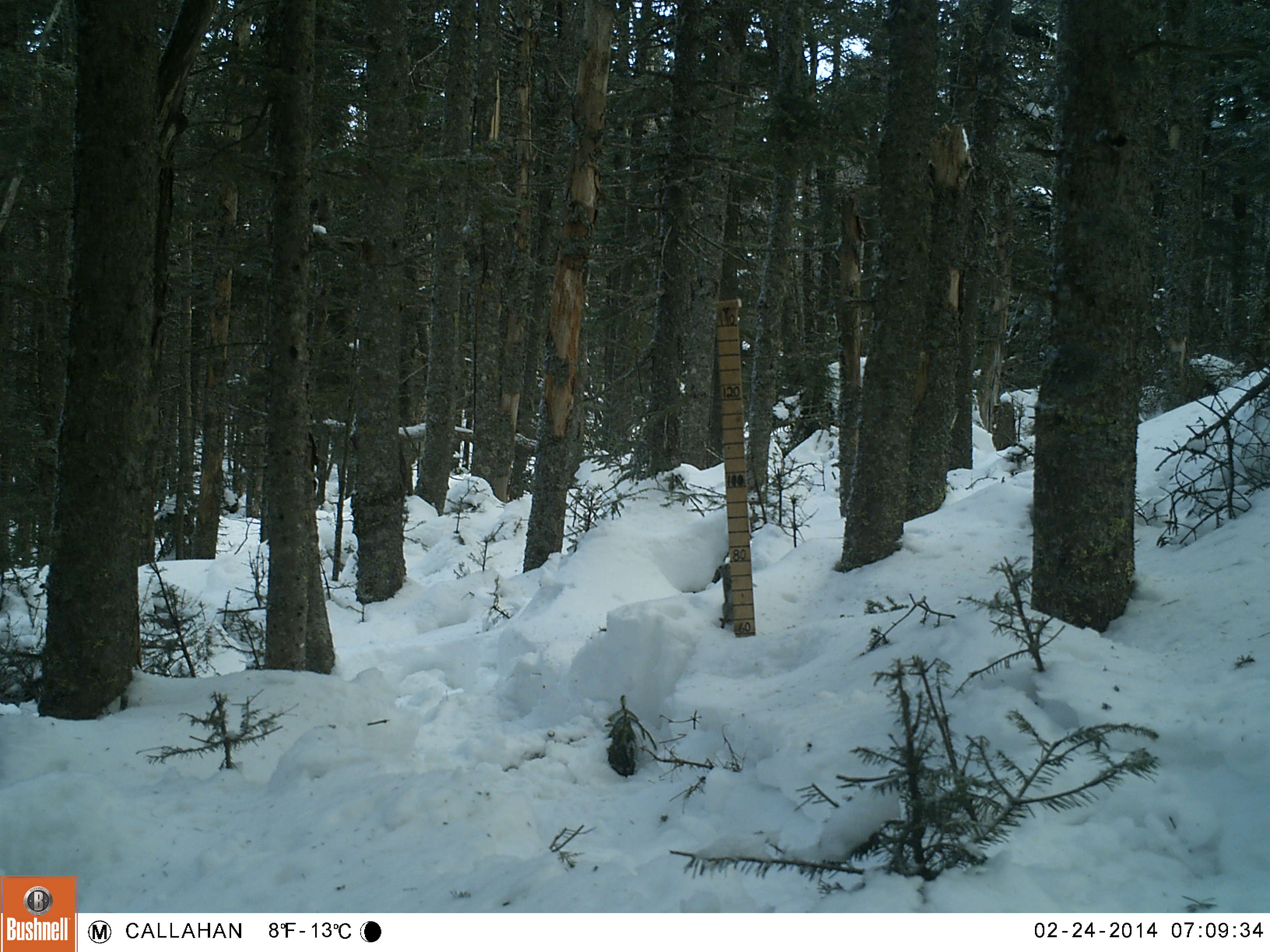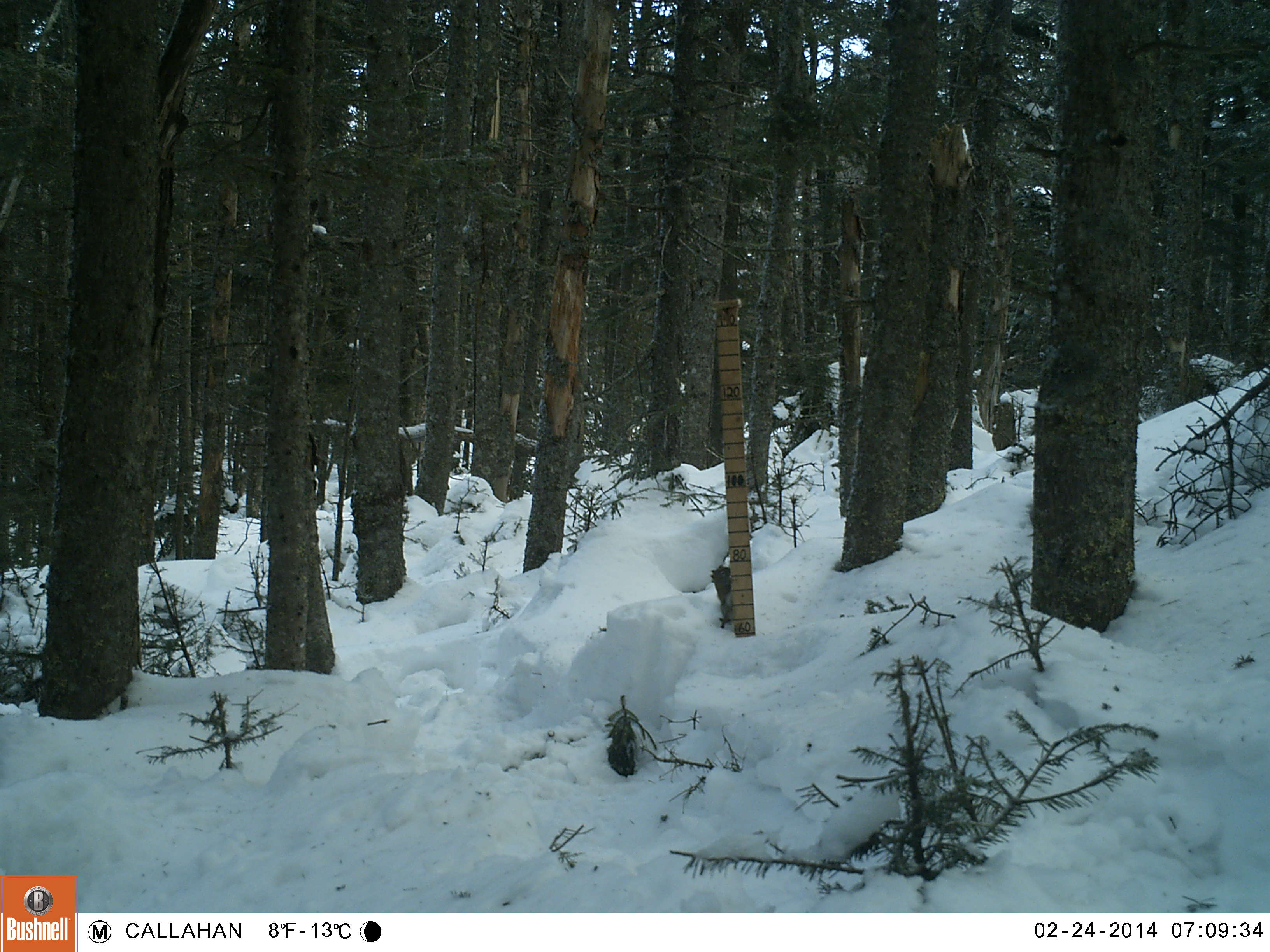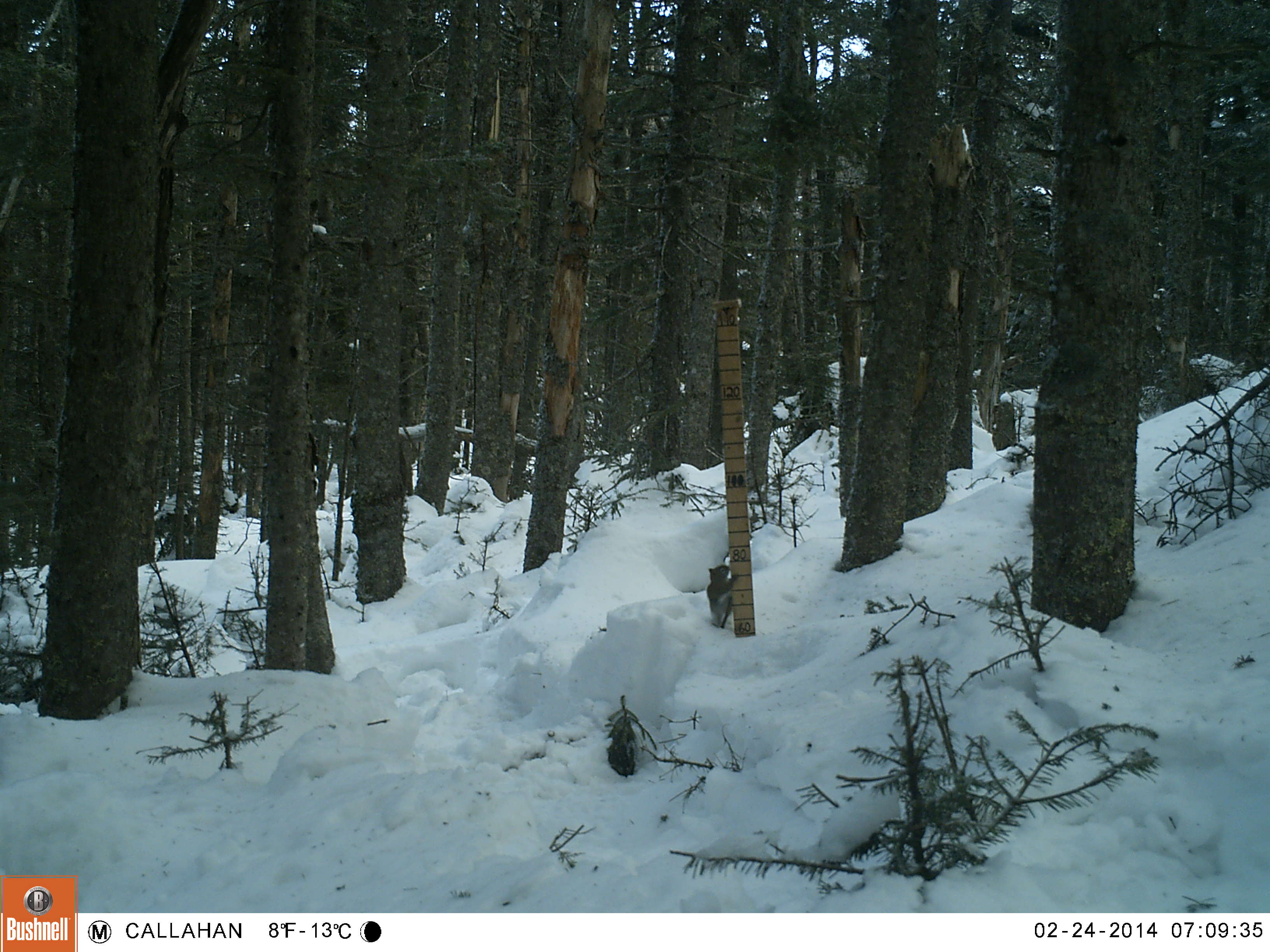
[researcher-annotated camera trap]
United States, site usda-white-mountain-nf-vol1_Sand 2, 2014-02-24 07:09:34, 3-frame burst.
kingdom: Animalia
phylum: Chordata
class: Mammalia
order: Rodentia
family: Sciuridae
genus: Tamiasciurus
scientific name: Tamiasciurus hudsonicus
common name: red squirrel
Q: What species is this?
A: Red squirrel (Tamiasciurus hudsonicus).